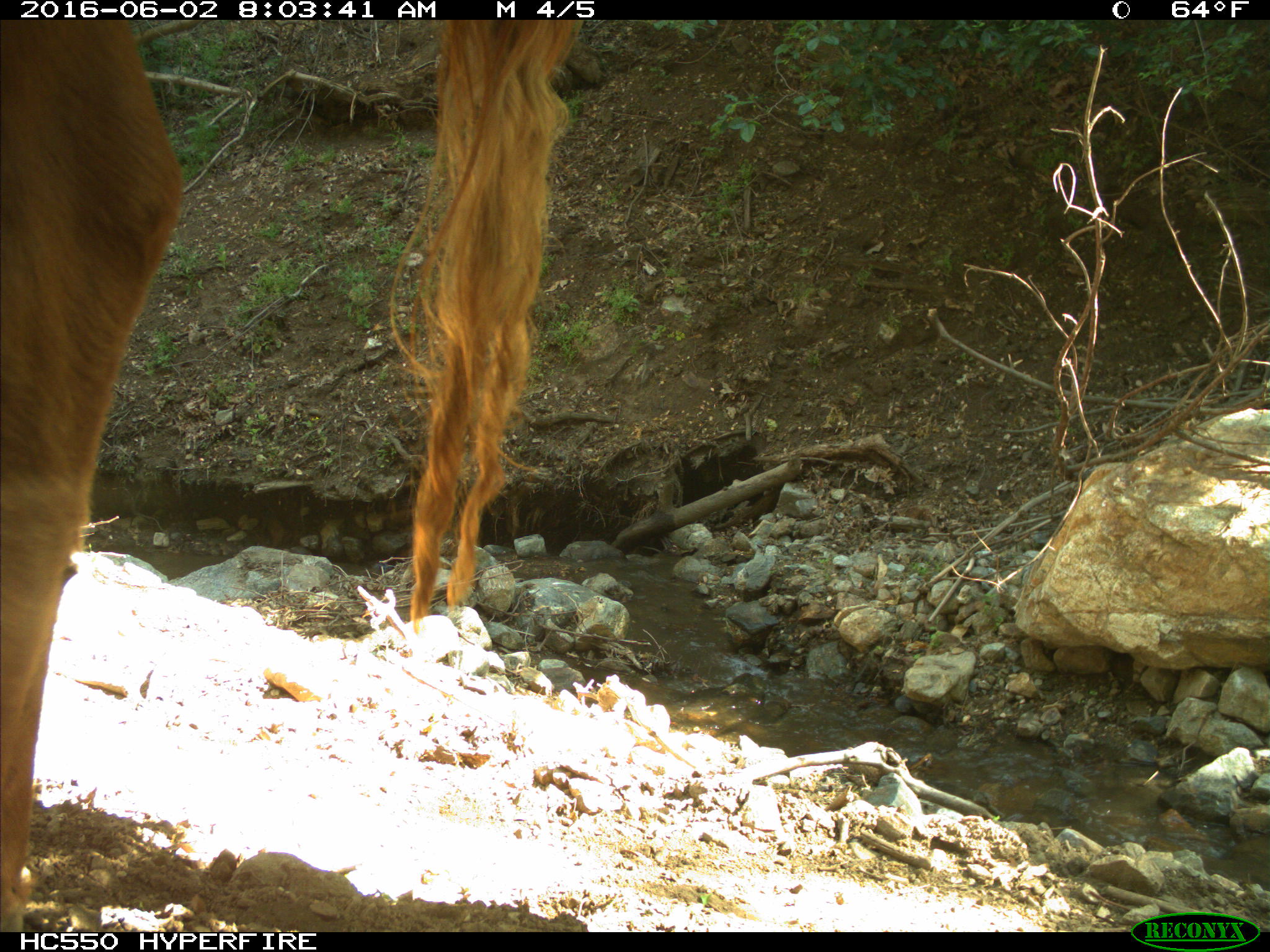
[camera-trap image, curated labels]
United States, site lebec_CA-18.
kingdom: Animalia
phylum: Chordata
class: Mammalia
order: Artiodactyla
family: Bovidae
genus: Bos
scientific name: Bos taurus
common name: domestic cow